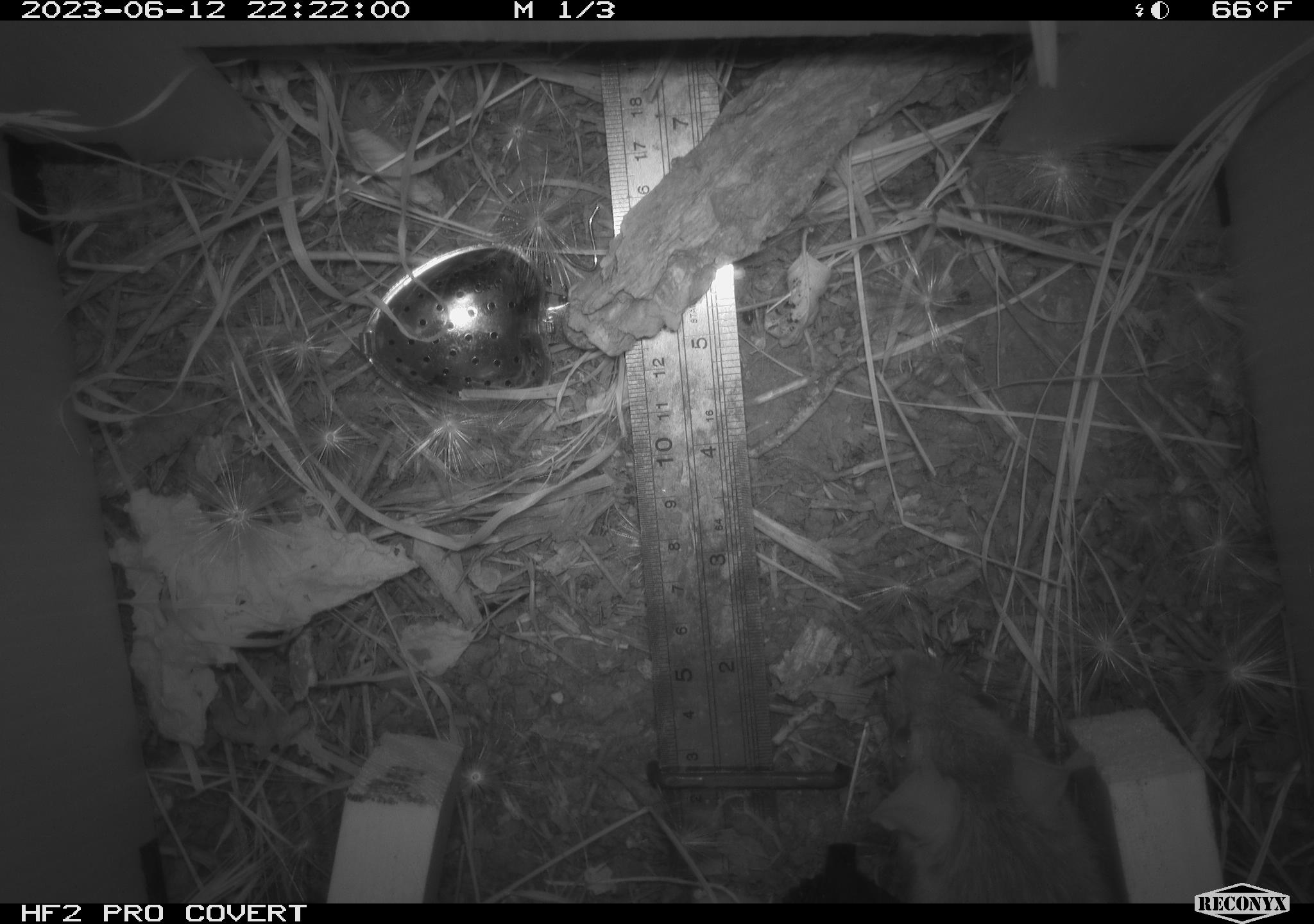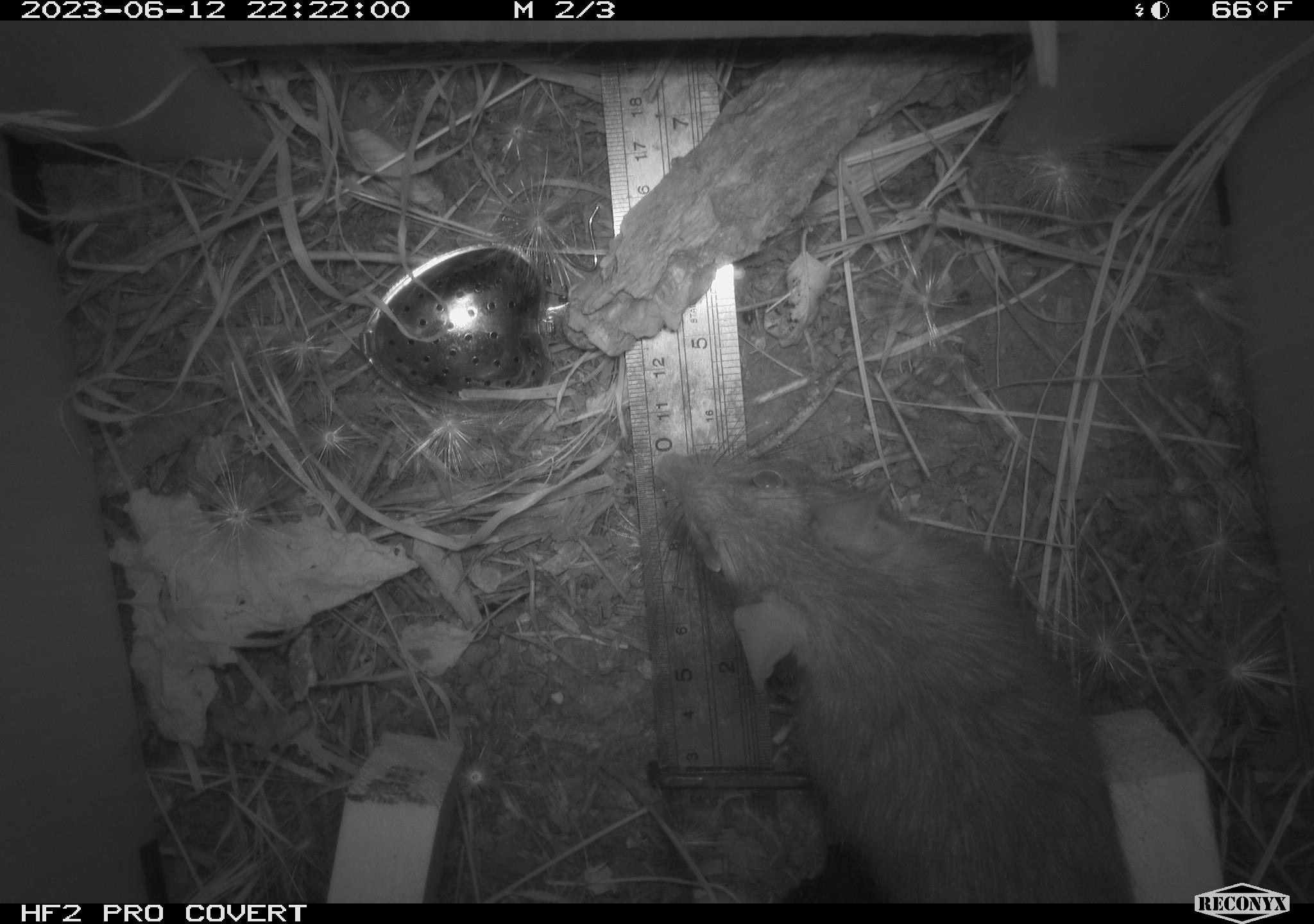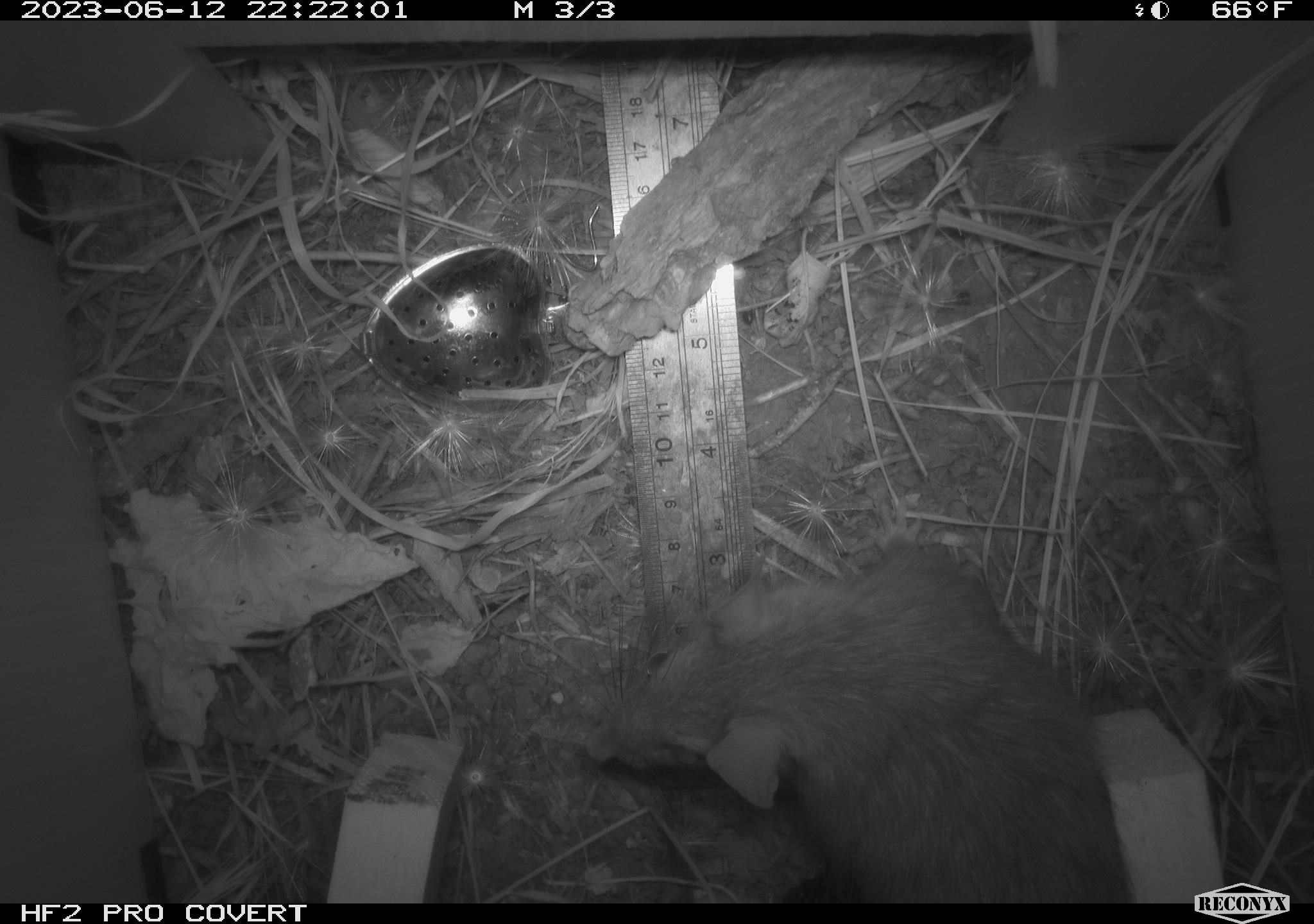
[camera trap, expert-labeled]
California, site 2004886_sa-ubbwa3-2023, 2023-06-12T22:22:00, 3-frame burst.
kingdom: Animalia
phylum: Chordata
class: Mammalia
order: Rodentia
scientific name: Rodentia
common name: mouse species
Mouse species (Rodentia).